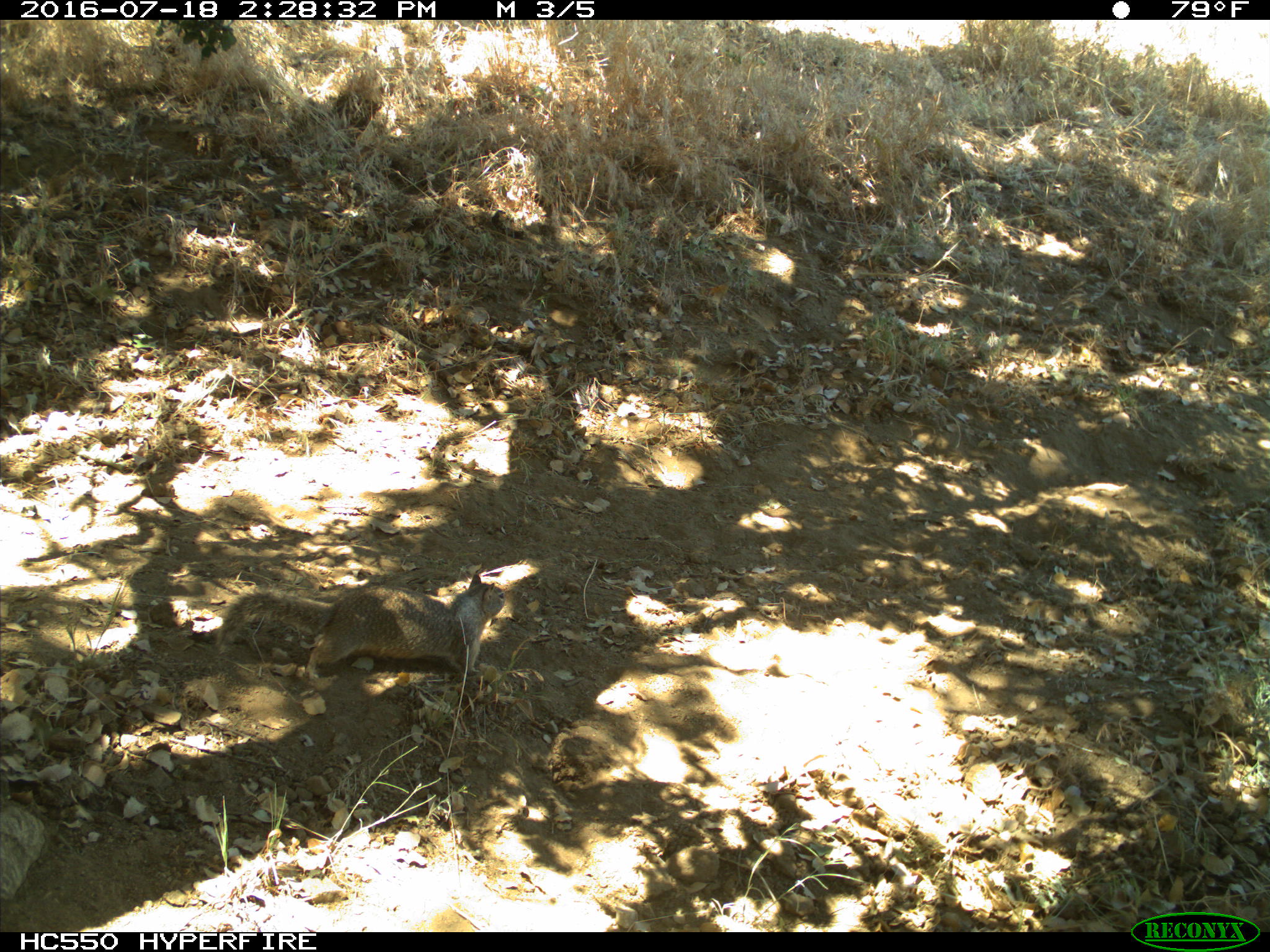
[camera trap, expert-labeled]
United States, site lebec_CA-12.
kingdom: Animalia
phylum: Chordata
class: Mammalia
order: Rodentia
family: Sciuridae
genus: Otospermophilus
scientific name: Otospermophilus beecheyi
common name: california ground squirrel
Otospermophilus beecheyi (california ground squirrel).